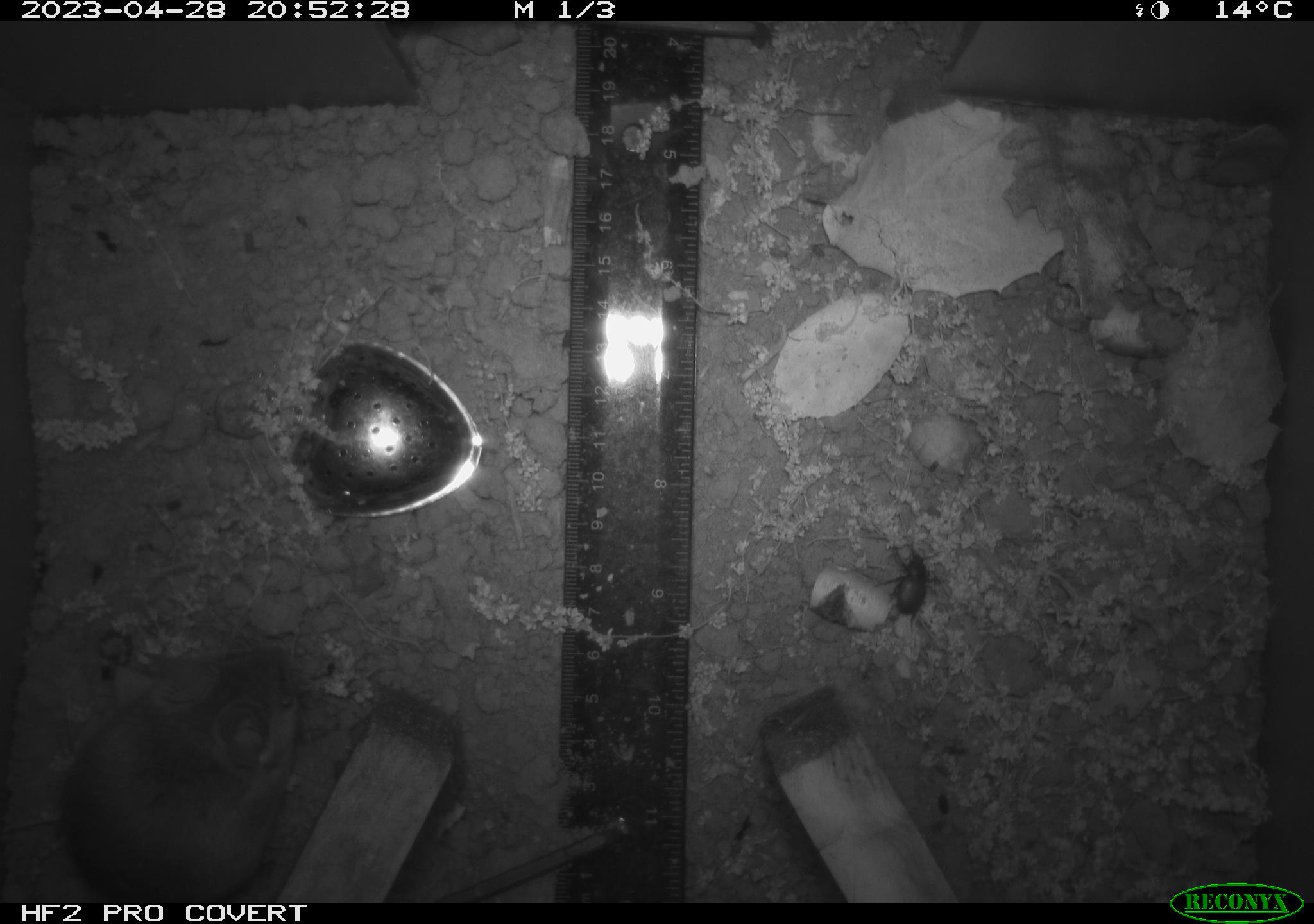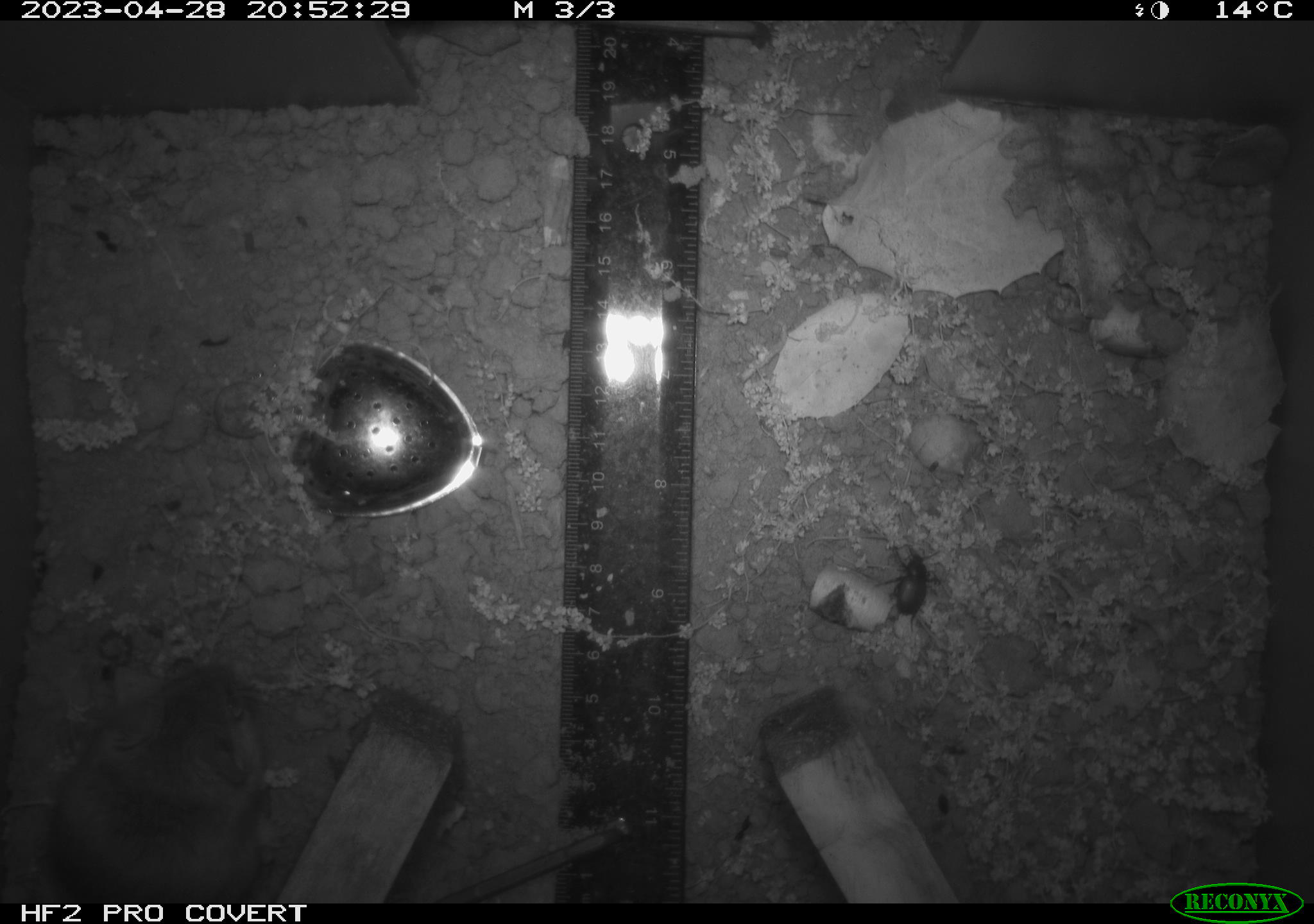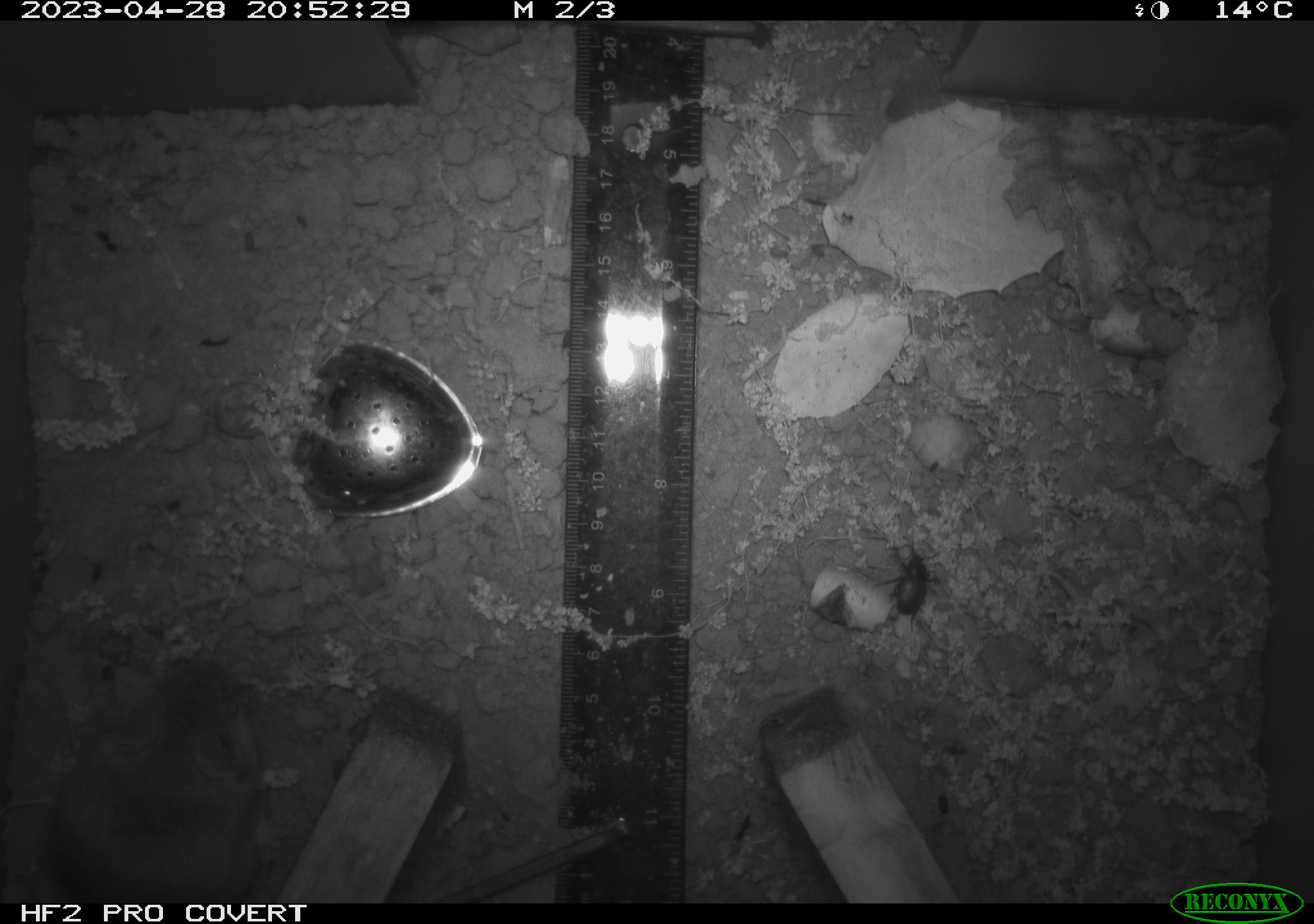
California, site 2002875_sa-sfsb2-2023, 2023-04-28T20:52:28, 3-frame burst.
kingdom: Animalia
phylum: Chordata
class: Mammalia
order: Rodentia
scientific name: Rodentia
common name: mouse species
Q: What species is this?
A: Mouse species (Rodentia).